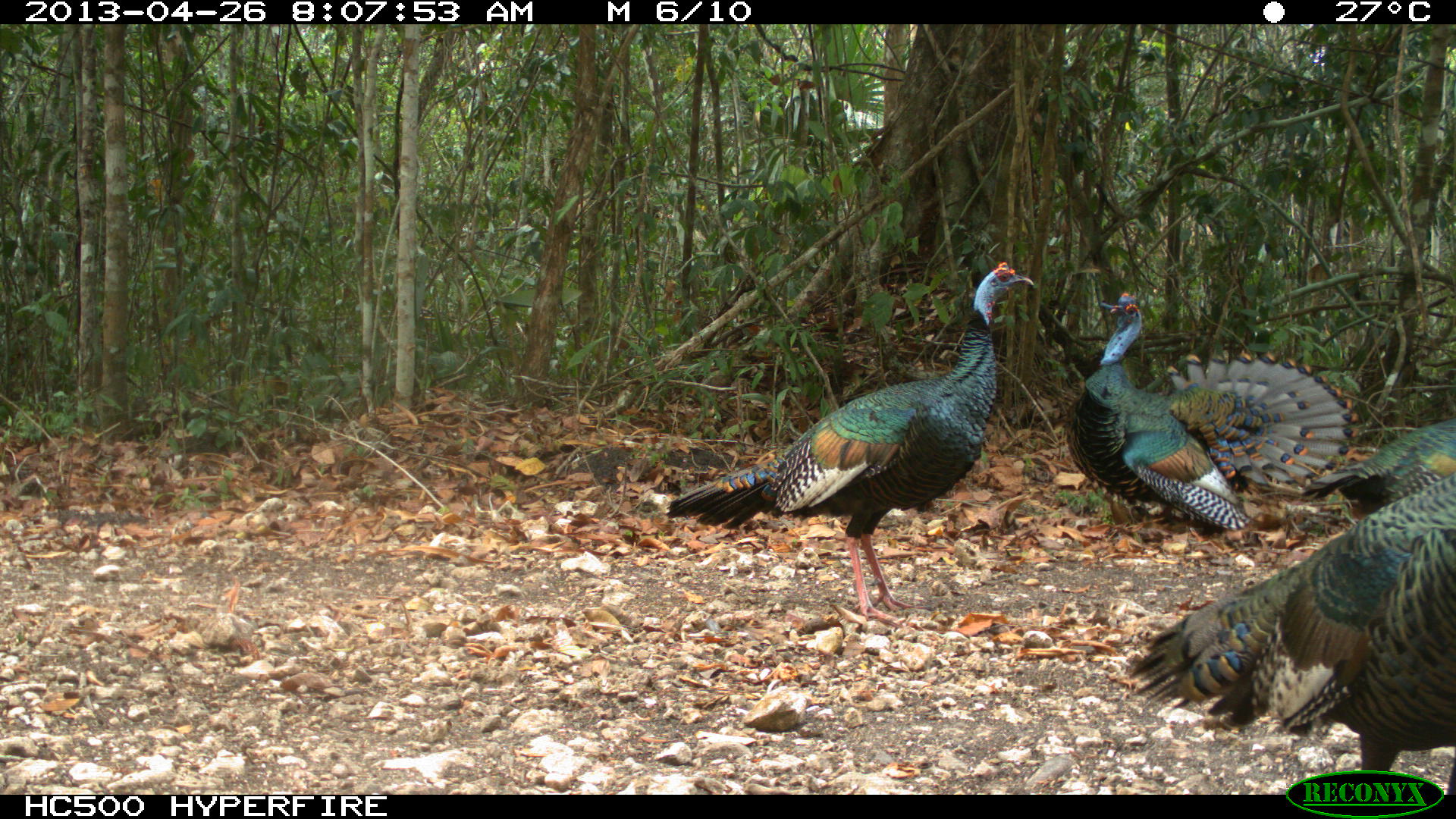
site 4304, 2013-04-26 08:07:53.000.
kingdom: Animalia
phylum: Chordata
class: Aves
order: Galliformes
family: Phasianidae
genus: Meleagris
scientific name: Meleagris ocellata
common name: ocellated turkey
Meleagris ocellata (ocellated turkey), count 3.